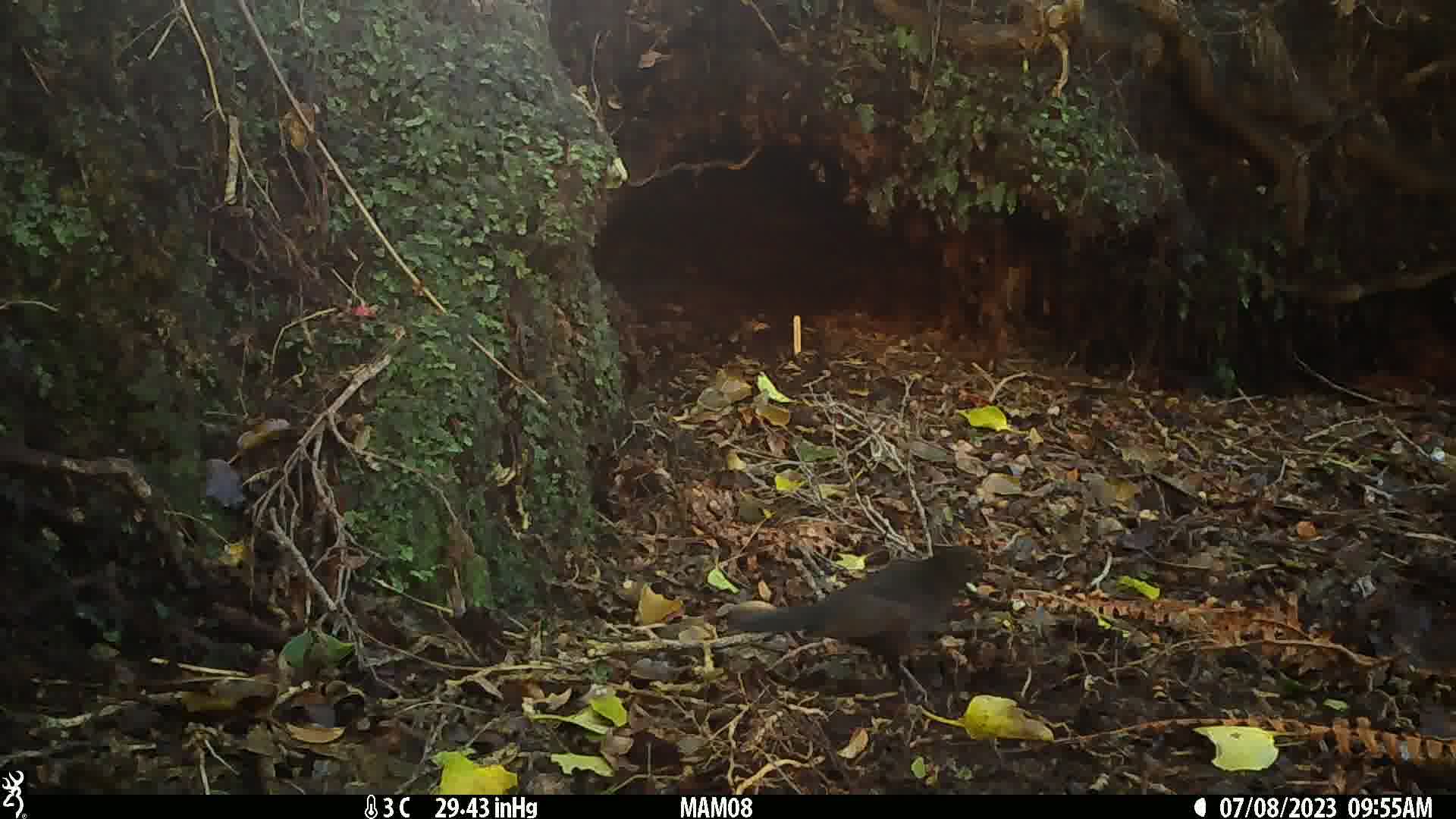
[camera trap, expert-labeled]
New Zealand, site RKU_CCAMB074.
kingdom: Animalia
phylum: Chordata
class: Aves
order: Passeriformes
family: Turdidae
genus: Turdus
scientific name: Turdus merula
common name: eurasian blackbird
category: blackbird